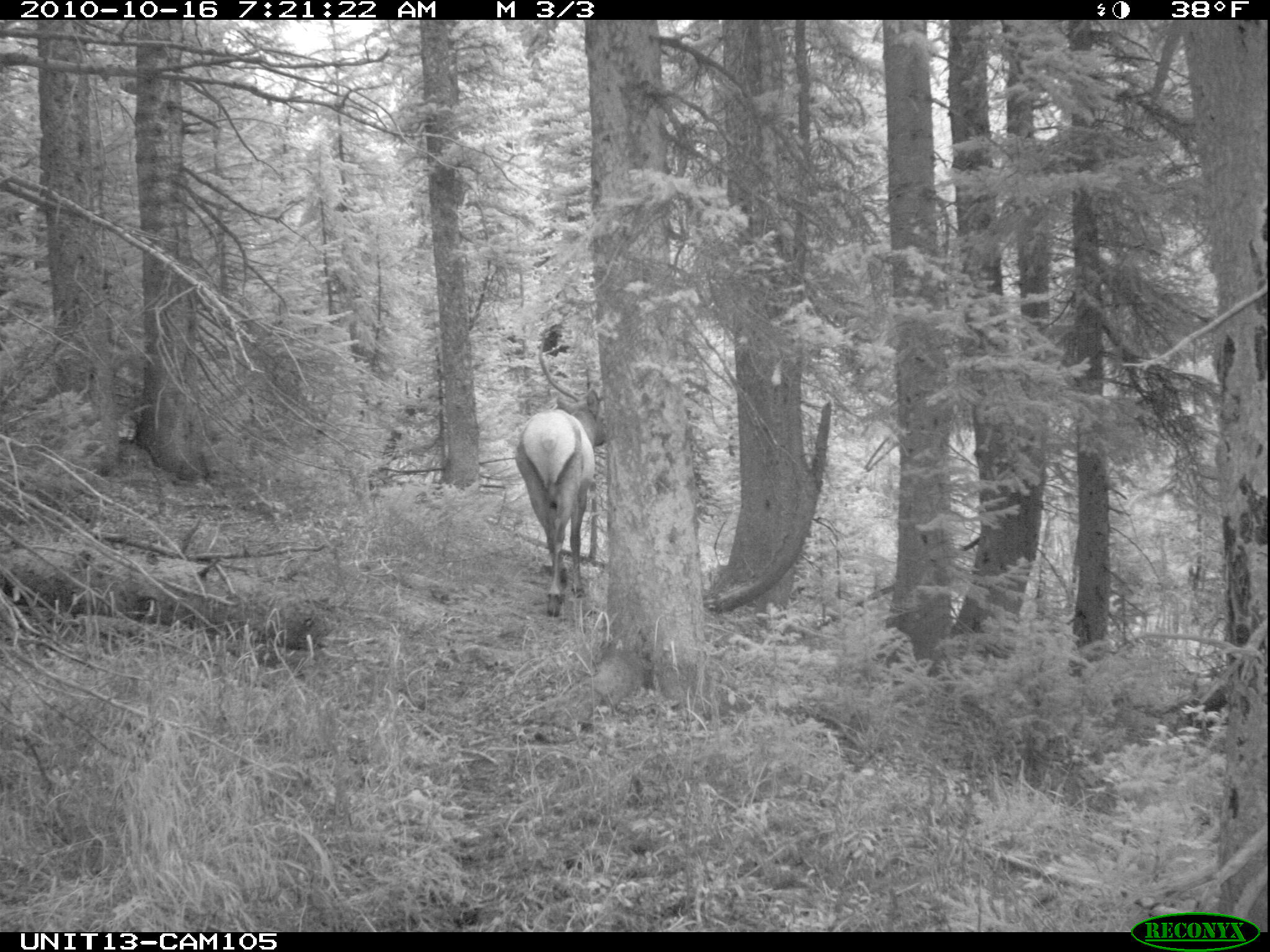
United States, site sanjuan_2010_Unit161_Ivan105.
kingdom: Animalia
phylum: Chordata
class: Mammalia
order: Artiodactyla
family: Cervidae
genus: Cervus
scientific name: Cervus elaphus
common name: red deer